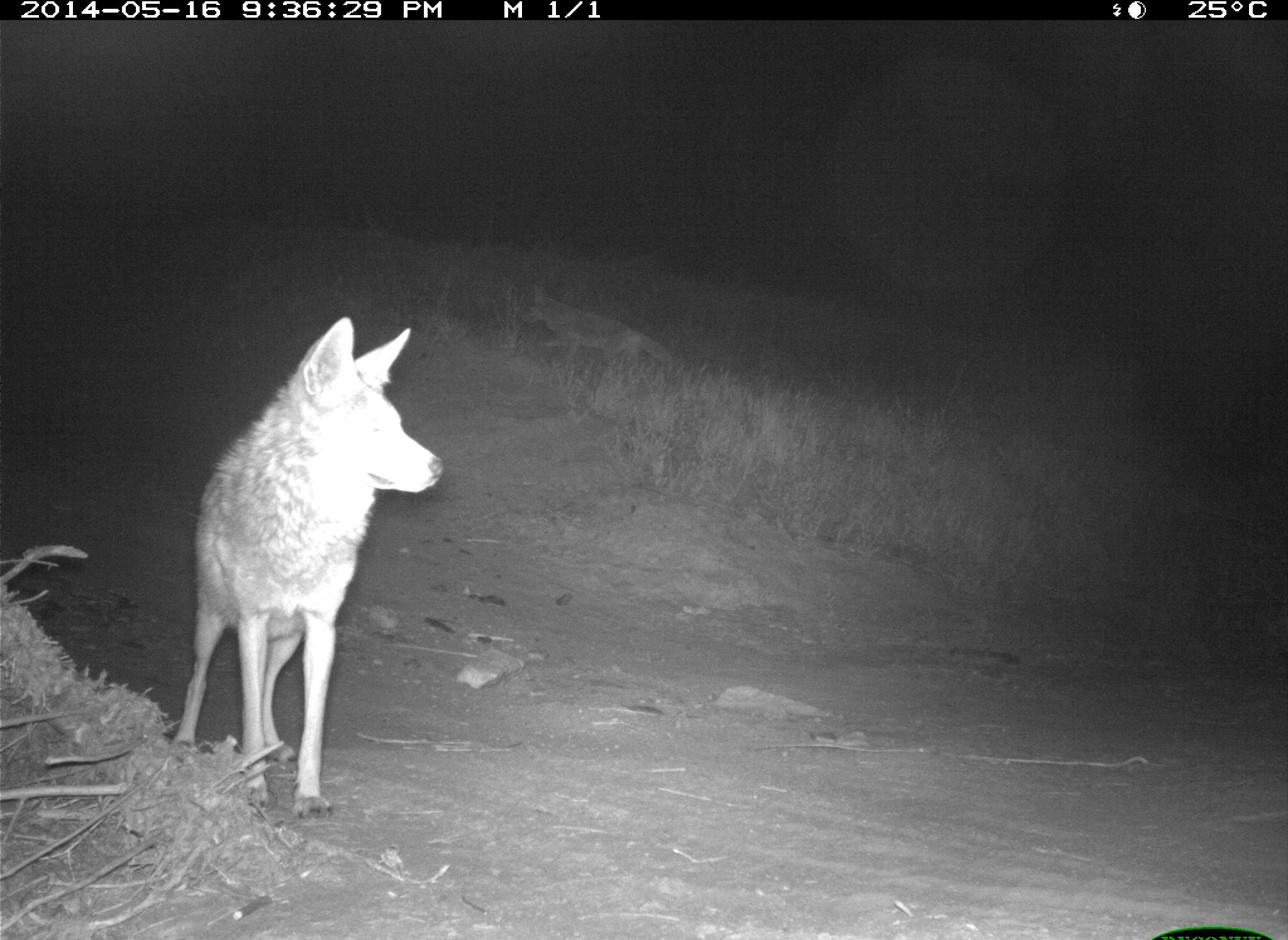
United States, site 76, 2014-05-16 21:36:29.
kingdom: Animalia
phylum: Chordata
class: Mammalia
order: Carnivora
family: Canidae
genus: Canis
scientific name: Canis latrans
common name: coyote